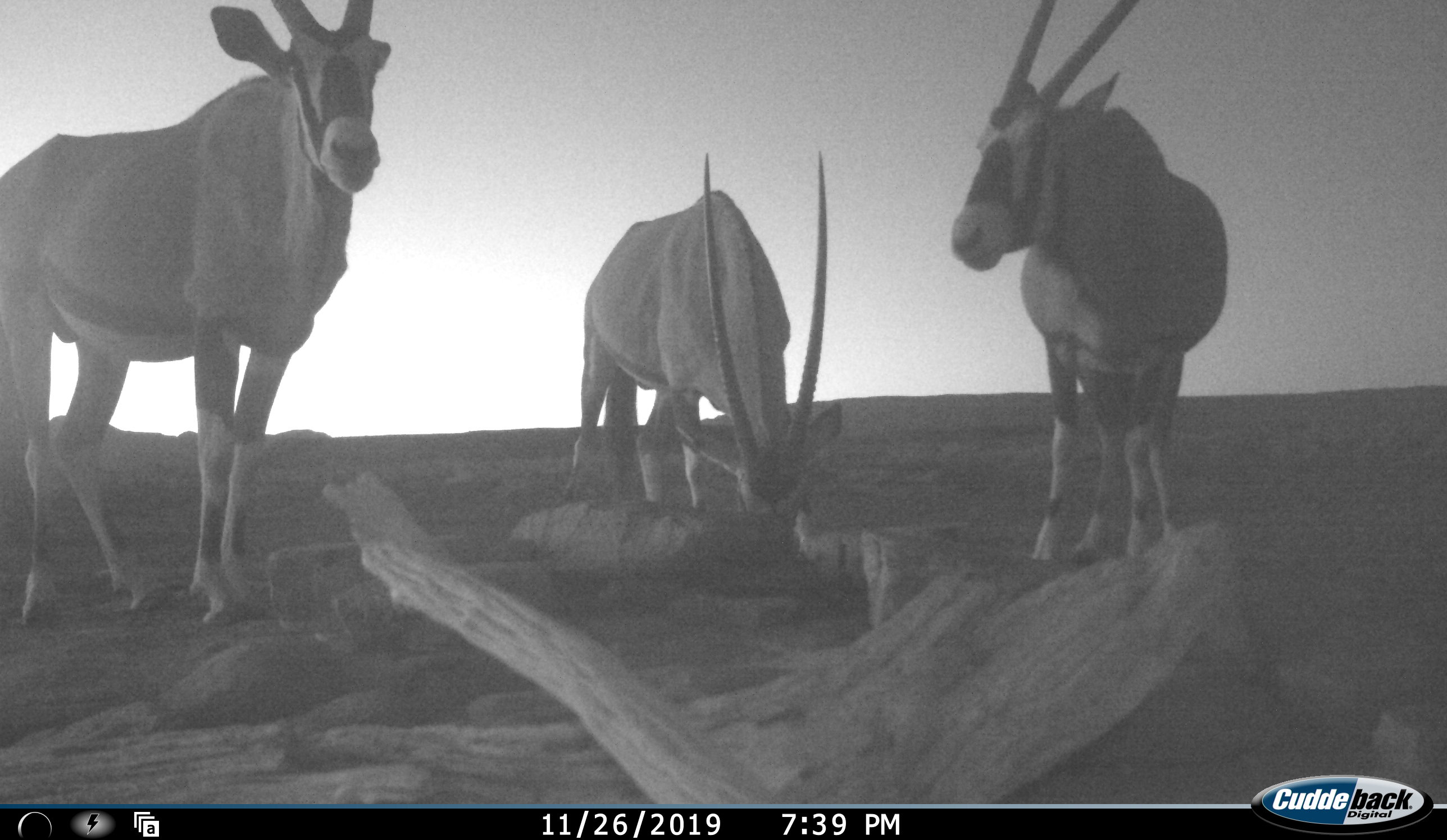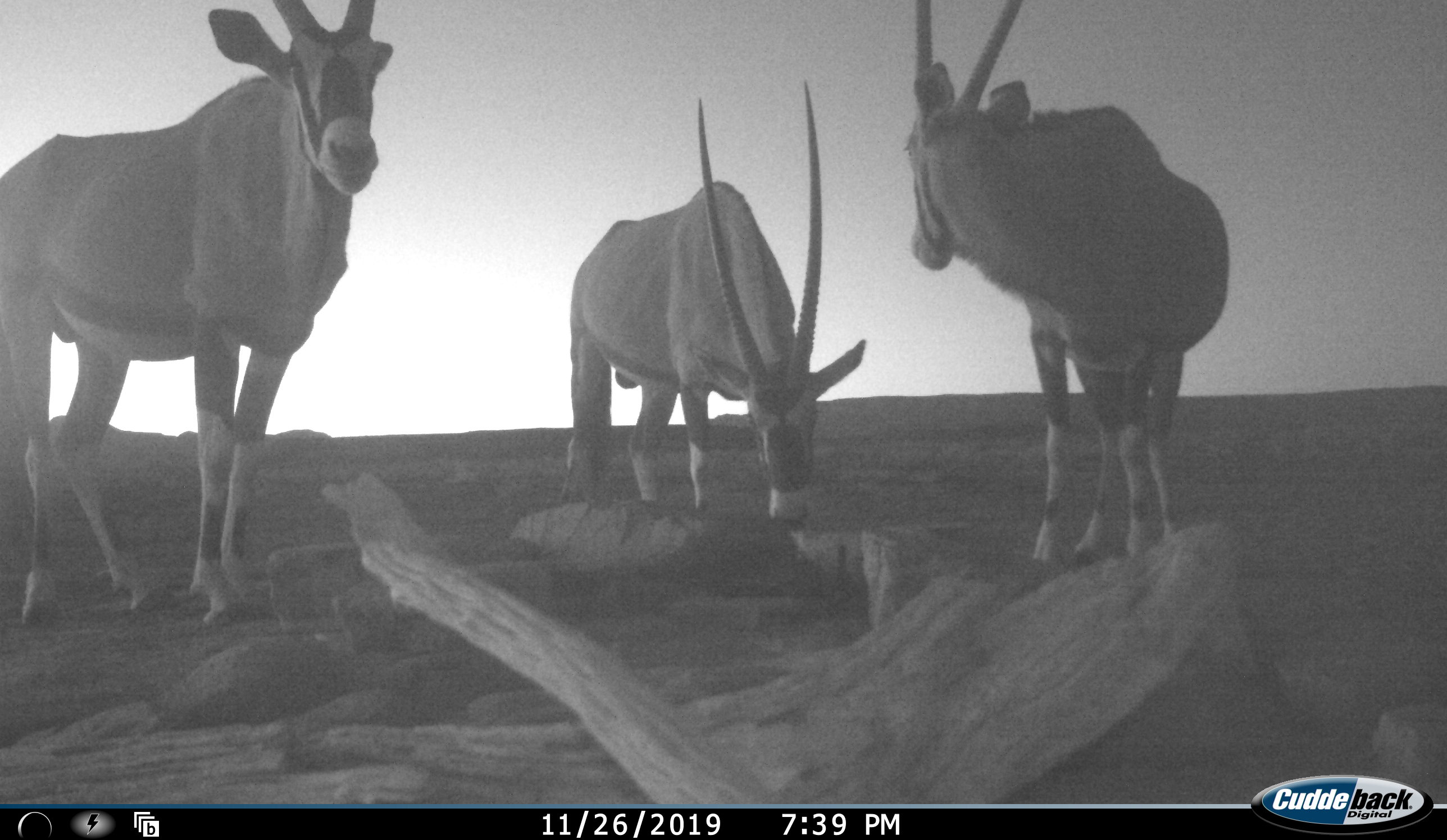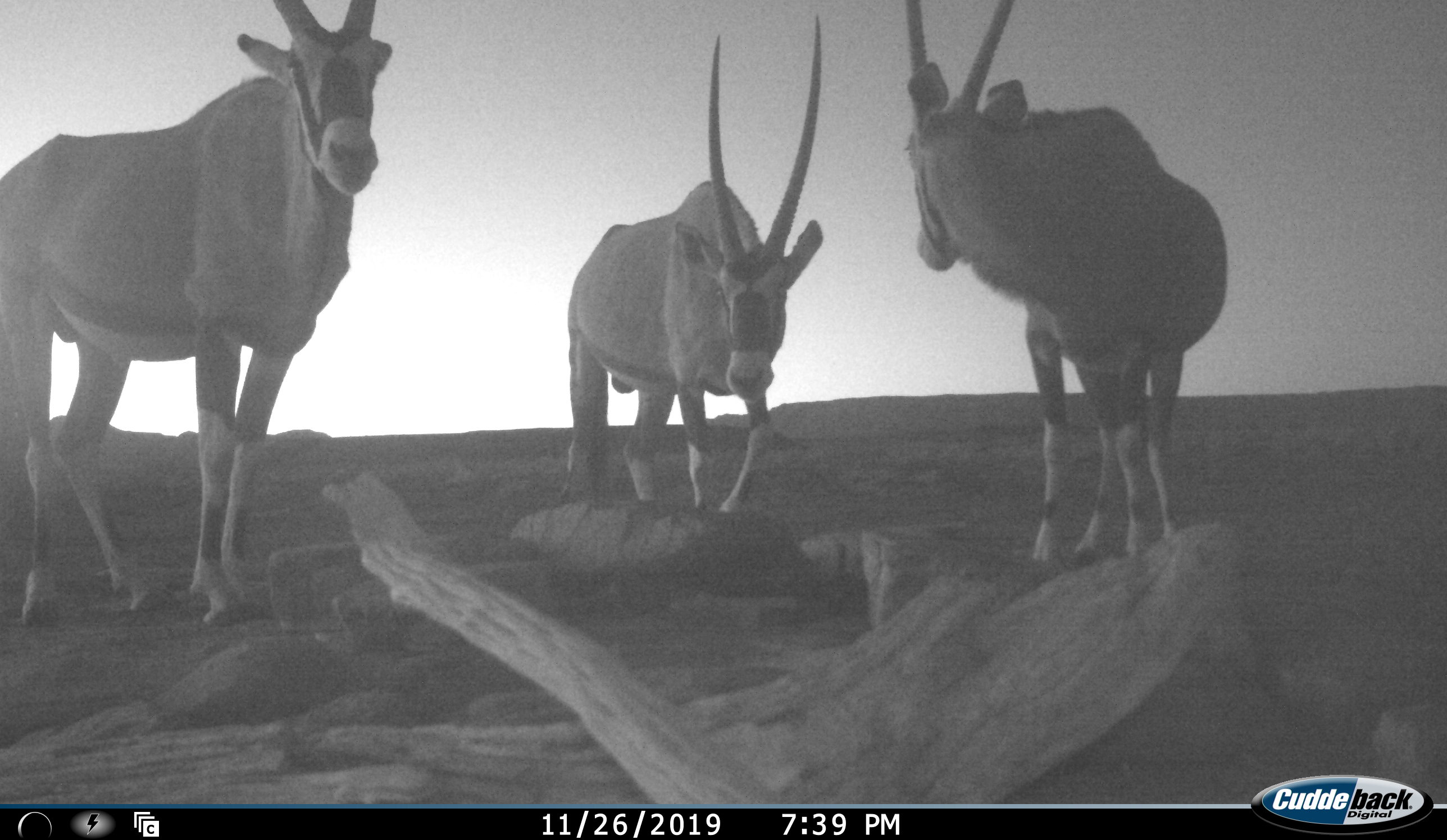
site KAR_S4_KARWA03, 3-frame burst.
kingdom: Animalia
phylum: Chordata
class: Mammalia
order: Artiodactyla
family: Bovidae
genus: Oryx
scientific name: Oryx gazella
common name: gemsbok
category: oryx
Oryx (gemsbok) (Oryx gazella), count 3. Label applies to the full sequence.